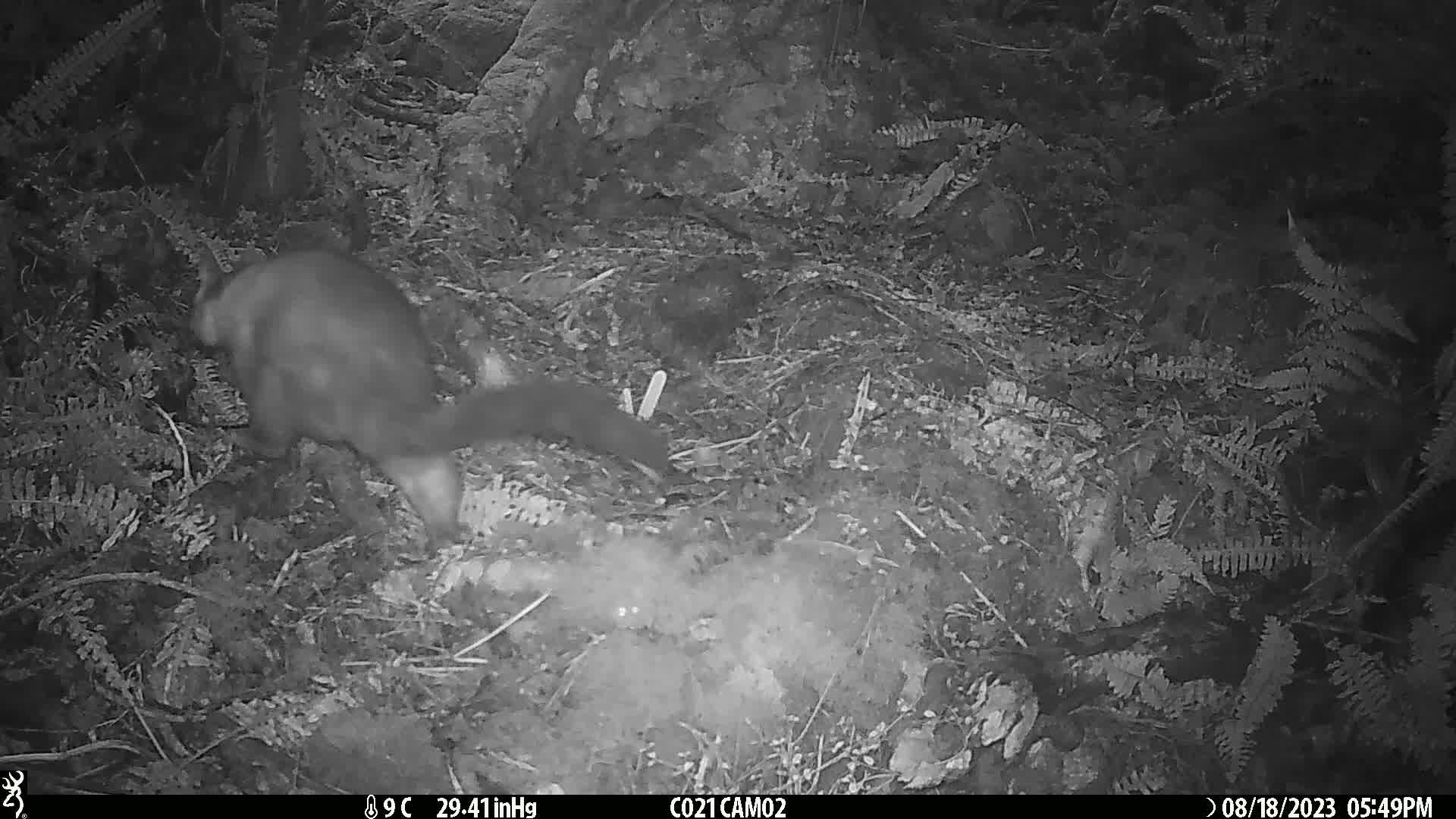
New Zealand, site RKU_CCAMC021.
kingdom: Animalia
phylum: Chordata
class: Mammalia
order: Diprotodontia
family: Phalangeridae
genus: Trichosurus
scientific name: Trichosurus vulpecula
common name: common brushtail possum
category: possum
Possum (common brushtail possum) (Trichosurus vulpecula).